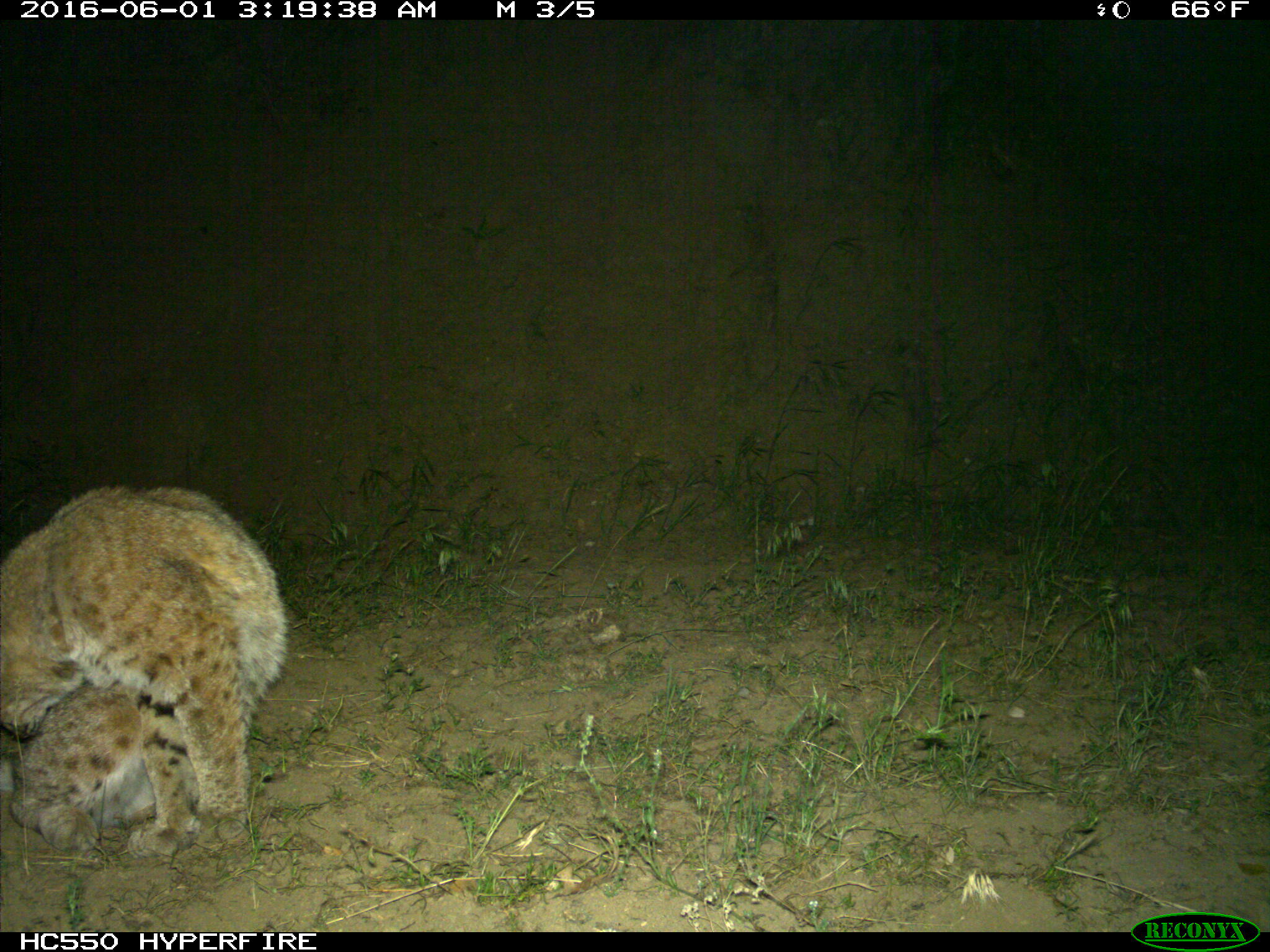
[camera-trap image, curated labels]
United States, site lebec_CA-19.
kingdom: Animalia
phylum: Chordata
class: Mammalia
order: Carnivora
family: Felidae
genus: Lynx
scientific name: Lynx rufus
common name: bobcat